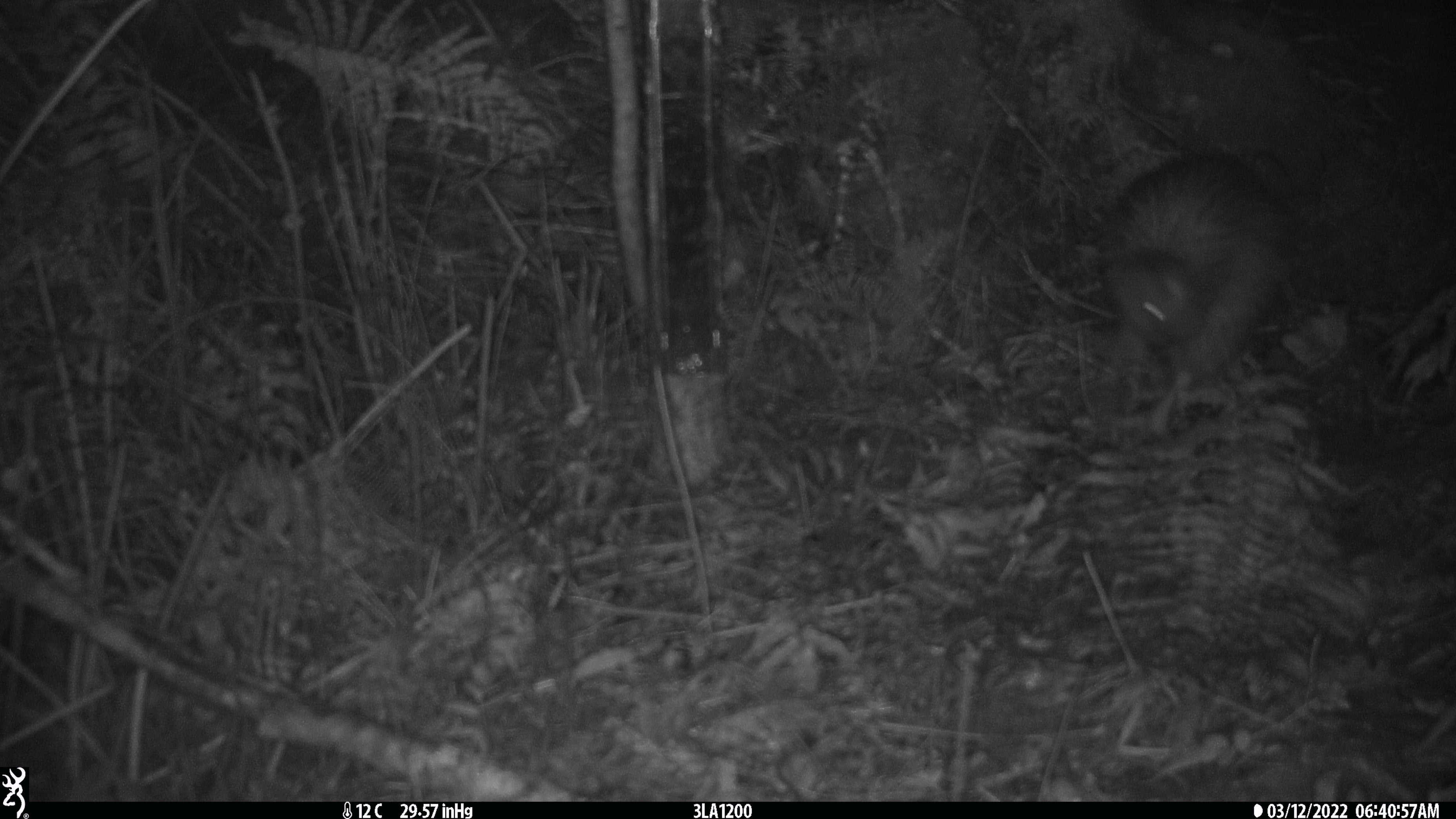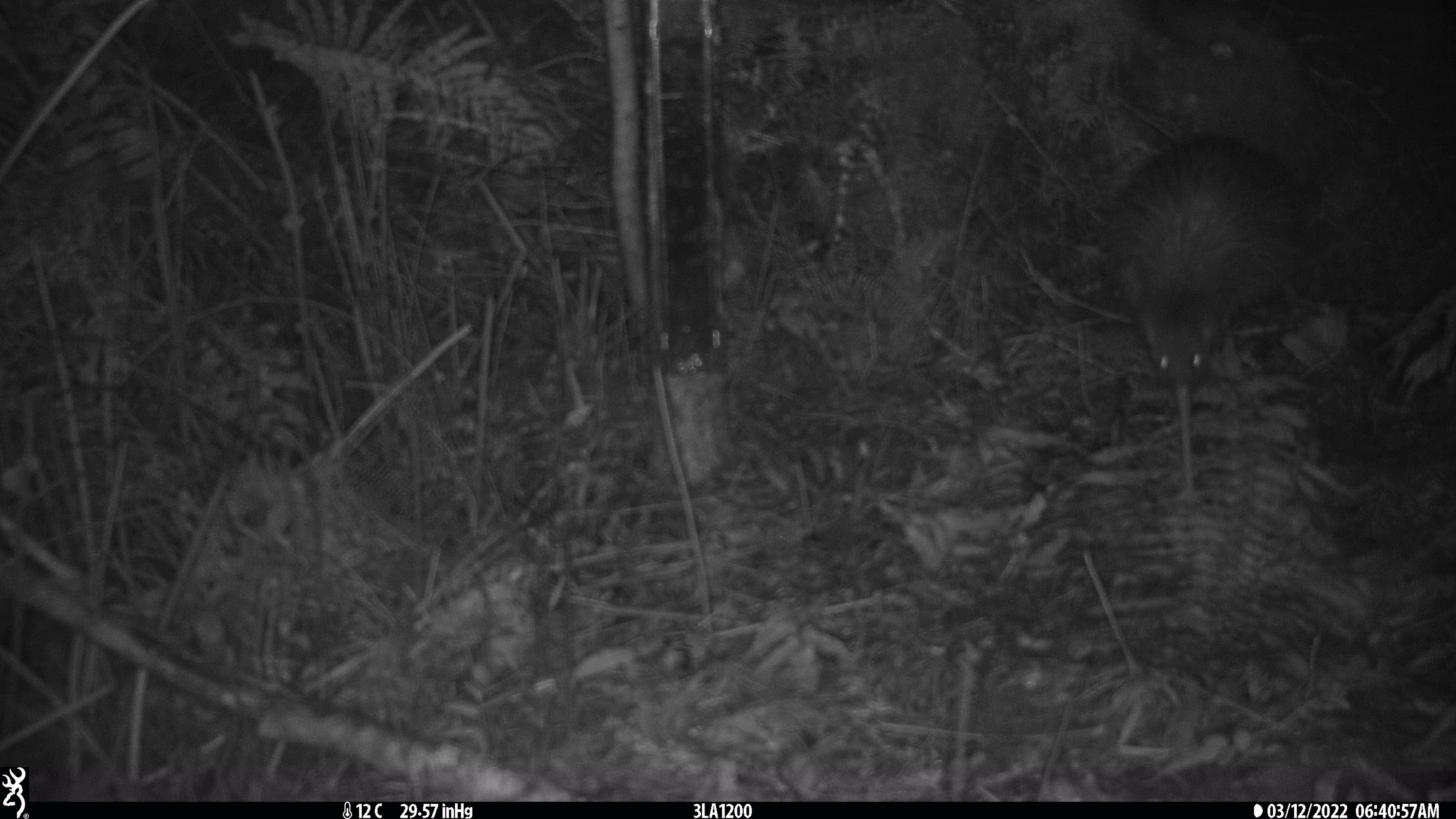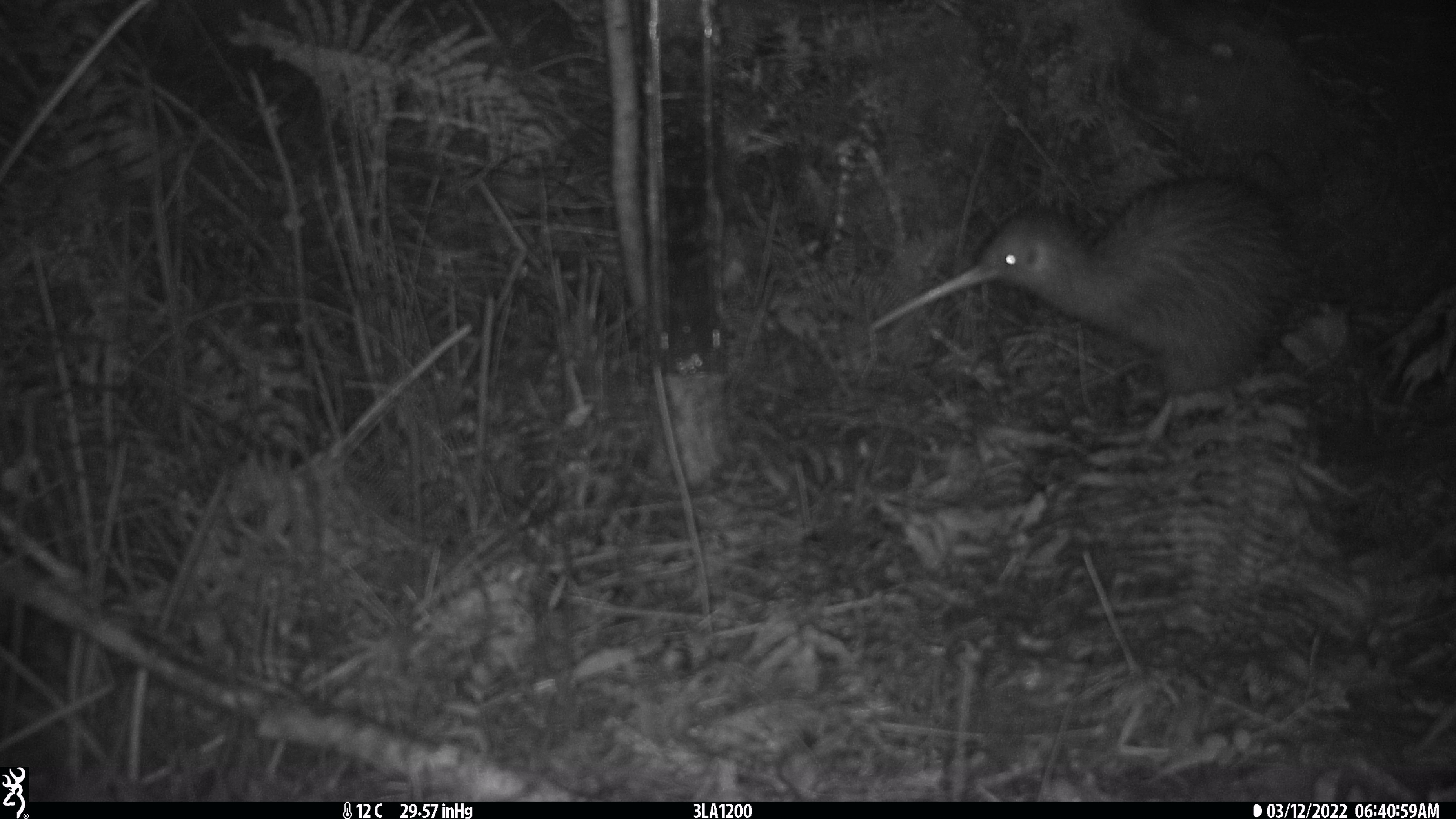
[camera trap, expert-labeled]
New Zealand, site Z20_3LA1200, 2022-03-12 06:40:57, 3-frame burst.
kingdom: Animalia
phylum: Chordata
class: Aves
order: Apterygiformes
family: Apterygidae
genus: Apteryx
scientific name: Apteryx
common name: kiwi